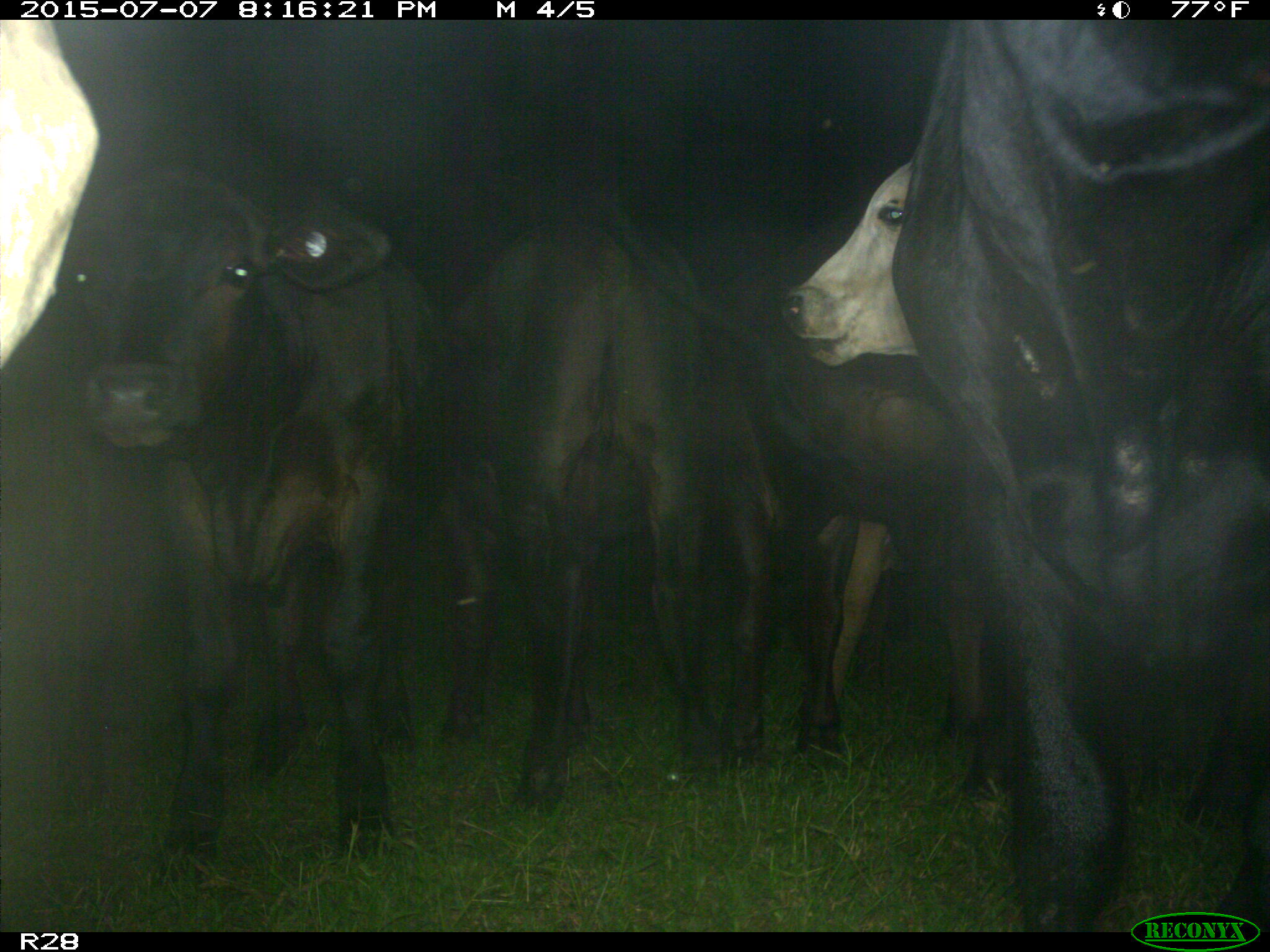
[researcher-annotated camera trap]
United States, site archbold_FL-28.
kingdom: Animalia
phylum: Chordata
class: Mammalia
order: Artiodactyla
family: Bovidae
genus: Bos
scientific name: Bos taurus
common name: domestic cow